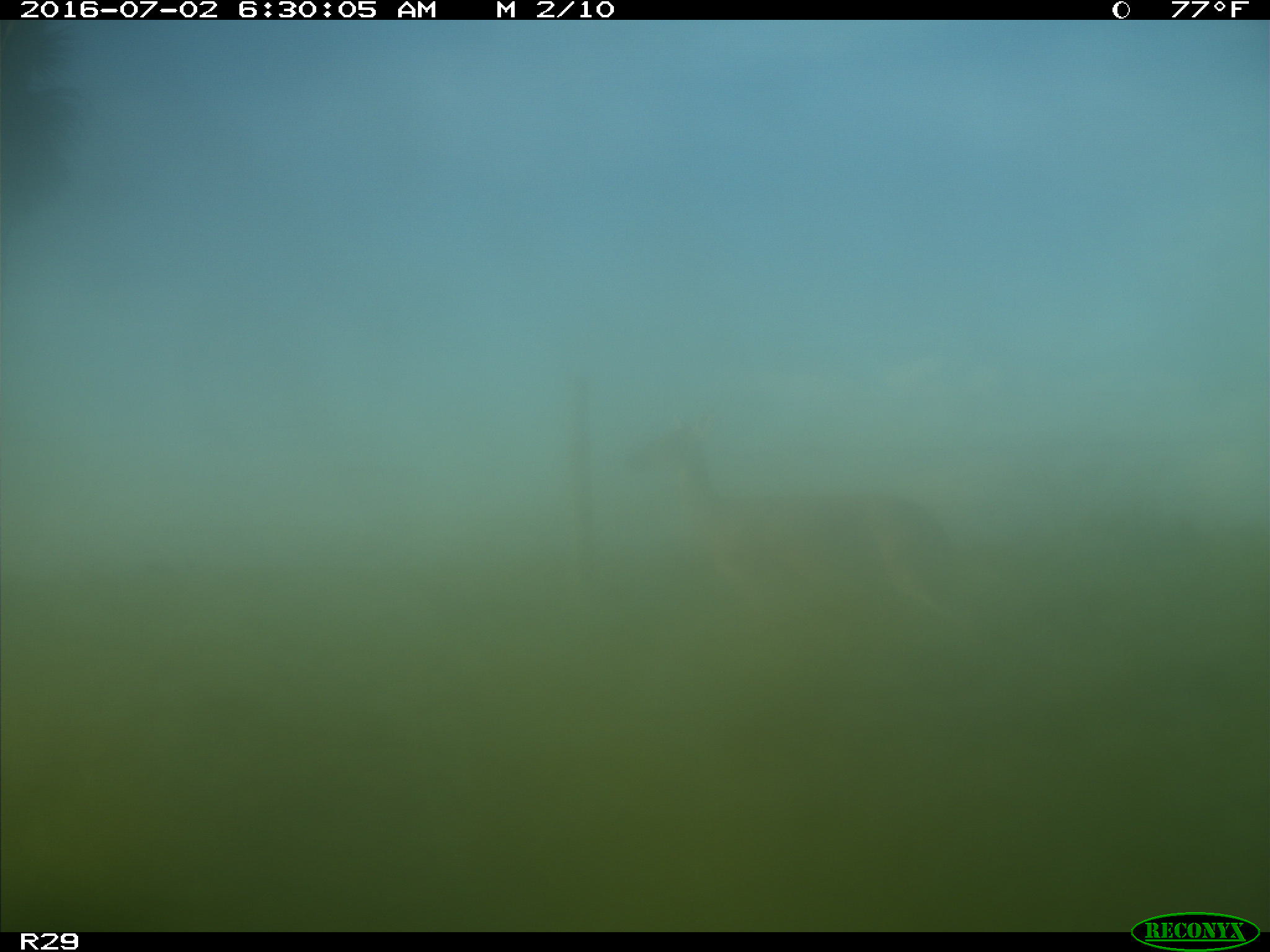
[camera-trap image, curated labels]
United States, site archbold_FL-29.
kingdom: Animalia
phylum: Chordata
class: Mammalia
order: Artiodactyla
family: Cervidae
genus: Odocoileus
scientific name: Odocoileus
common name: deer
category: unidentified deer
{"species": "unidentified deer (deer) (Odocoileus)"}